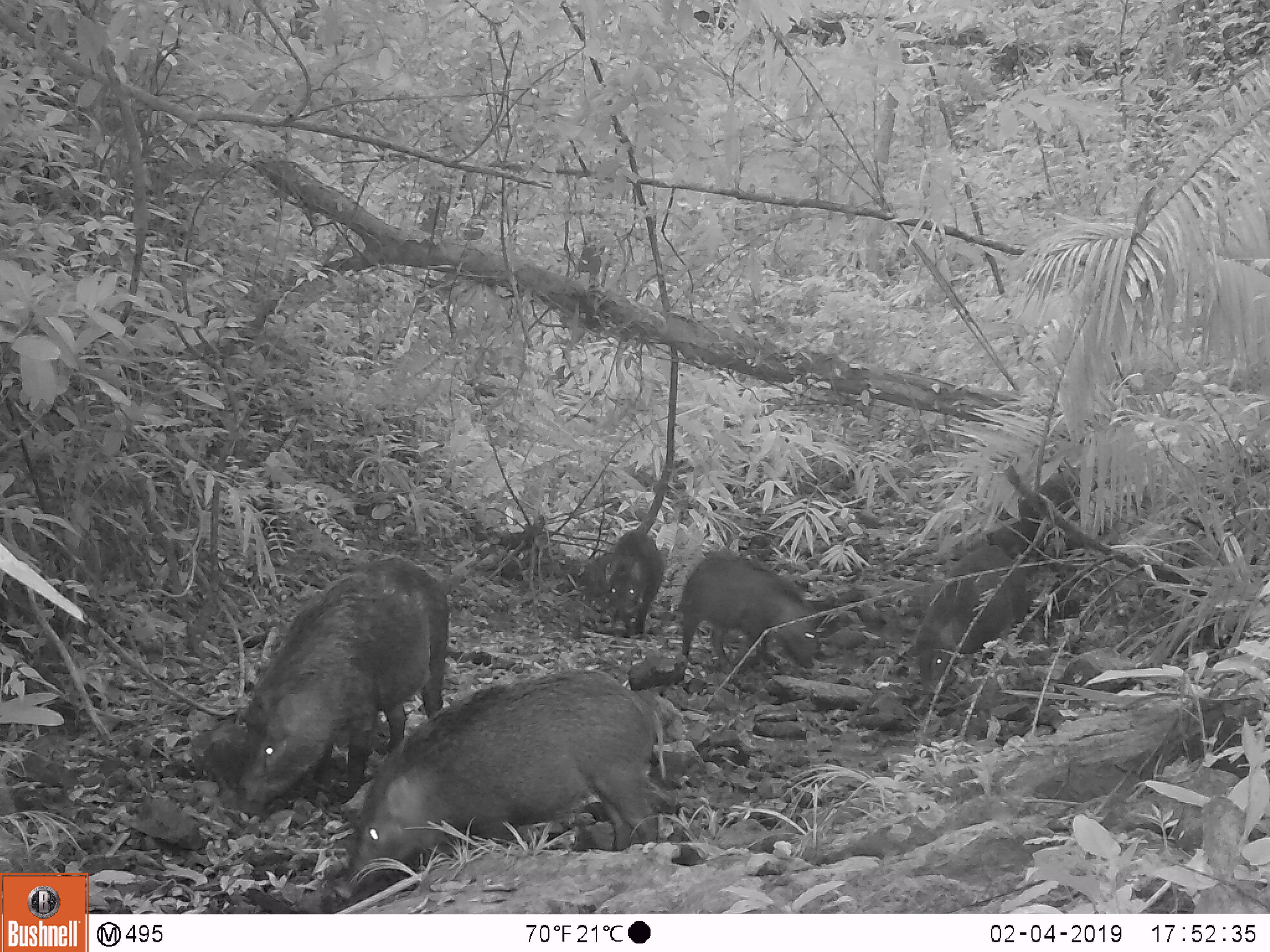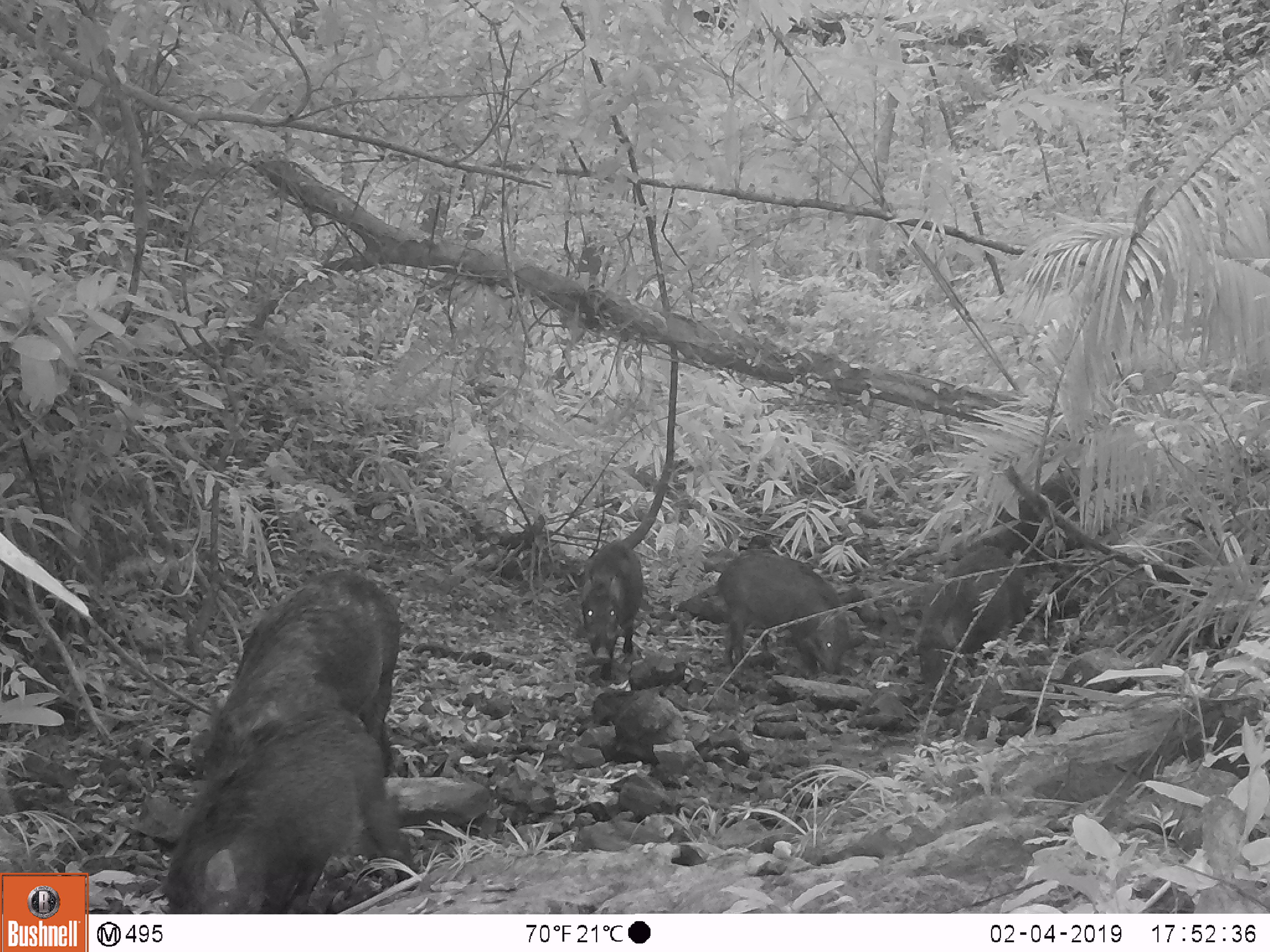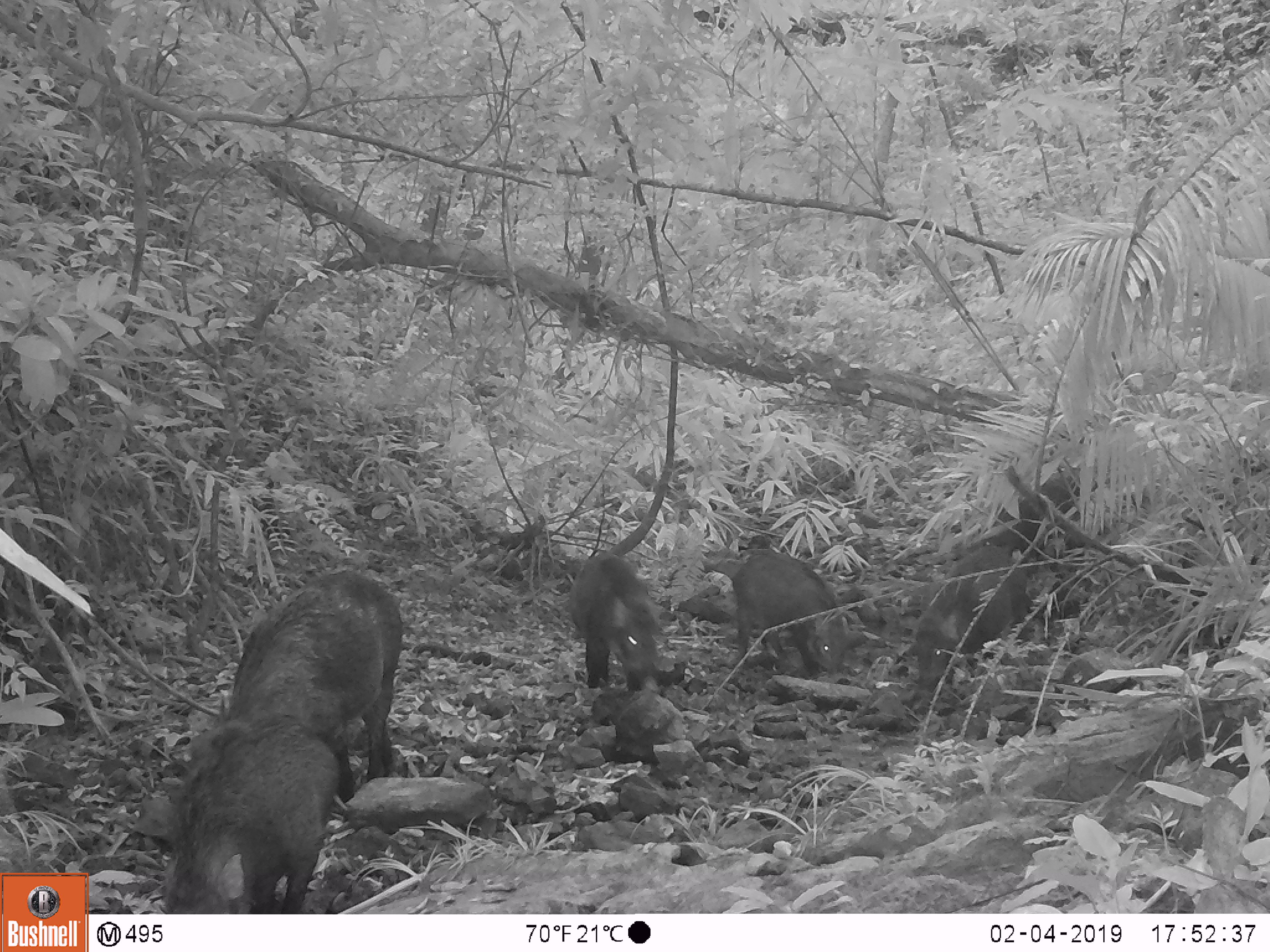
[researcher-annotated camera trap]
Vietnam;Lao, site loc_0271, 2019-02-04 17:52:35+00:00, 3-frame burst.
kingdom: Animalia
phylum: Chordata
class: Mammalia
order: Artiodactyla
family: Suidae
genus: Sus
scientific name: Sus scrofa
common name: eurasian wild pig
Eurasian wild pig (Sus scrofa). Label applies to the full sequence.